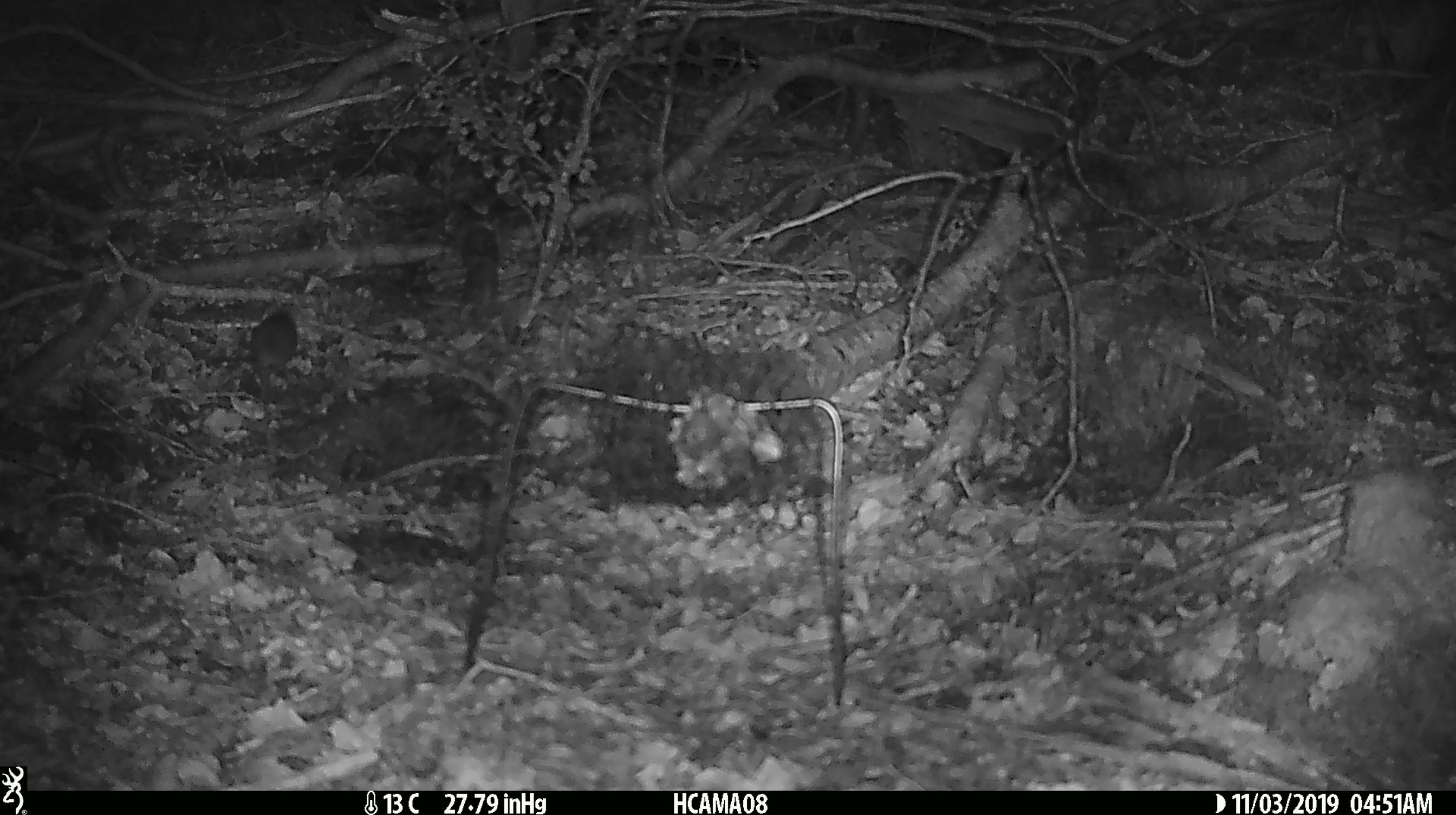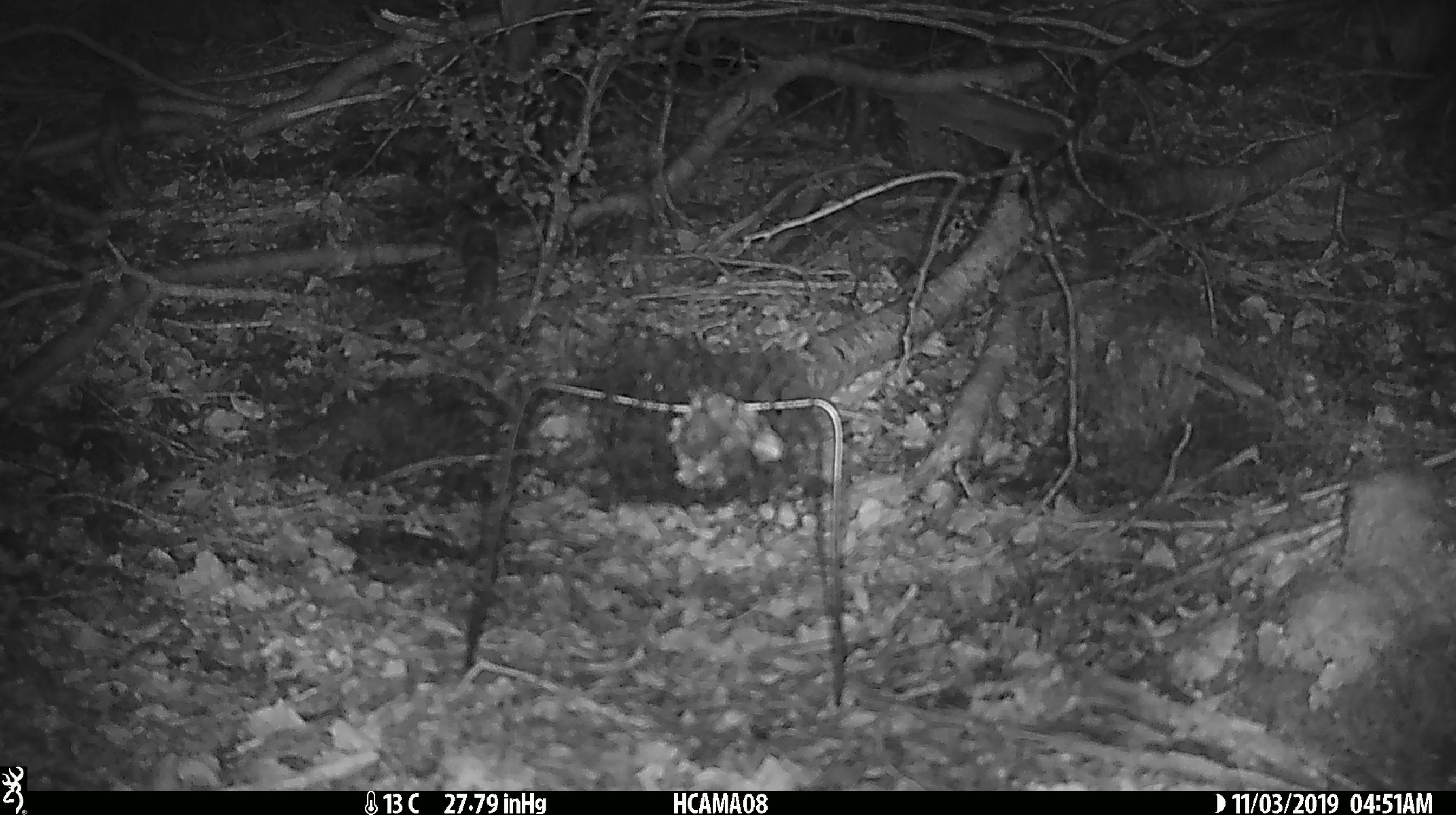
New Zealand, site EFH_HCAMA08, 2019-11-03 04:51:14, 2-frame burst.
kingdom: Animalia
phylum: Chordata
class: Mammalia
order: Rodentia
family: Muridae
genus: Mus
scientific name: Mus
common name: mouse